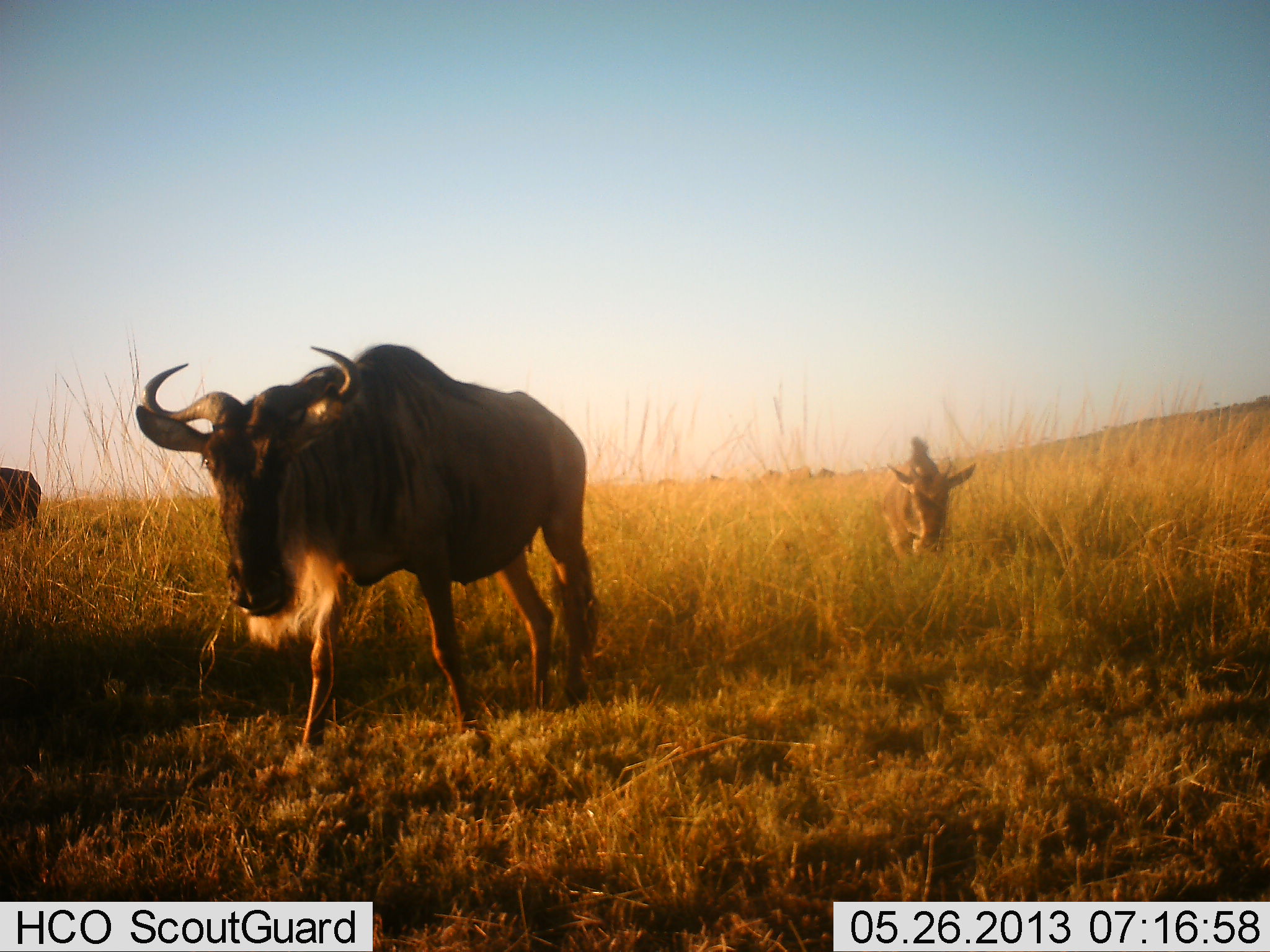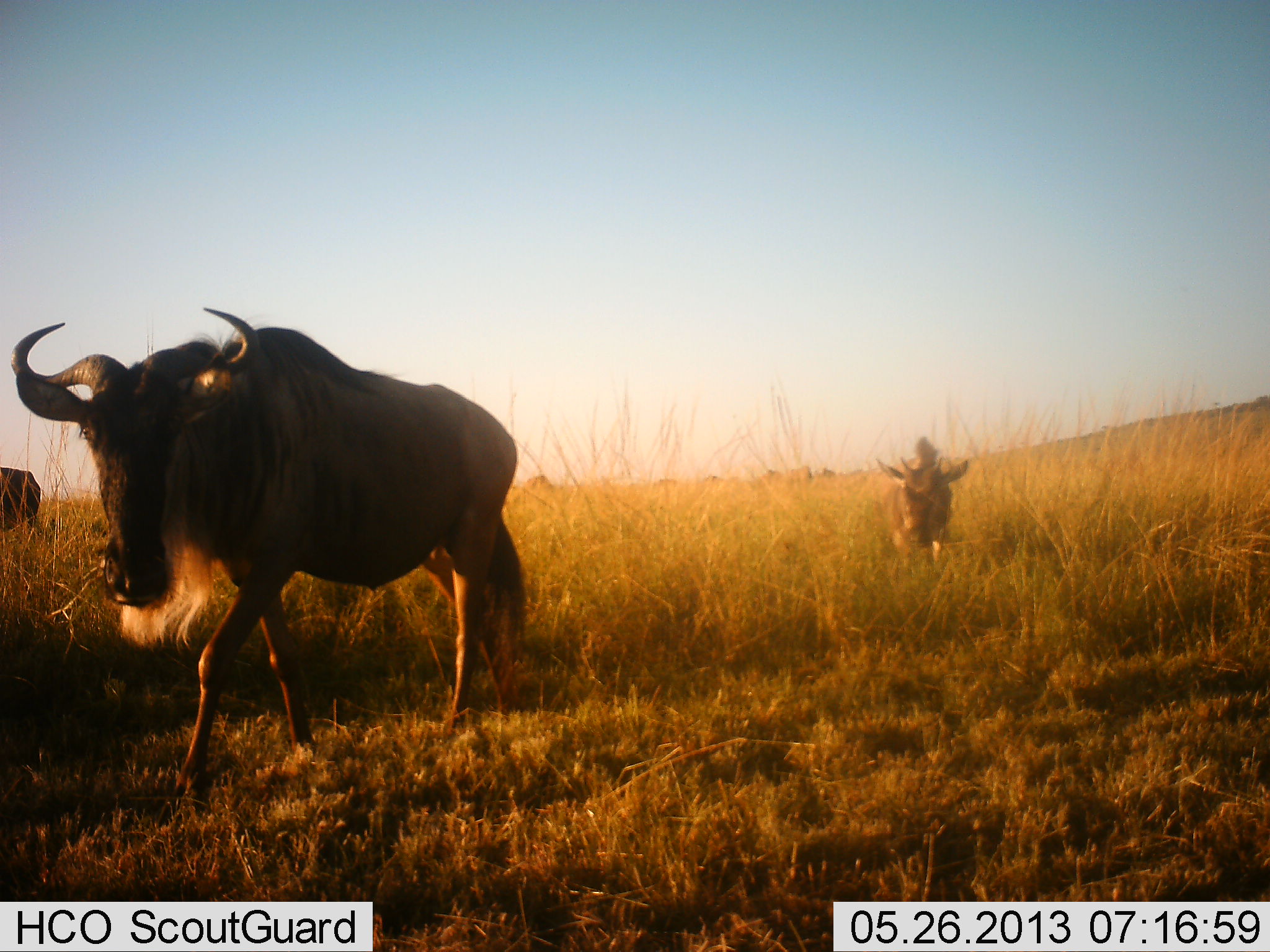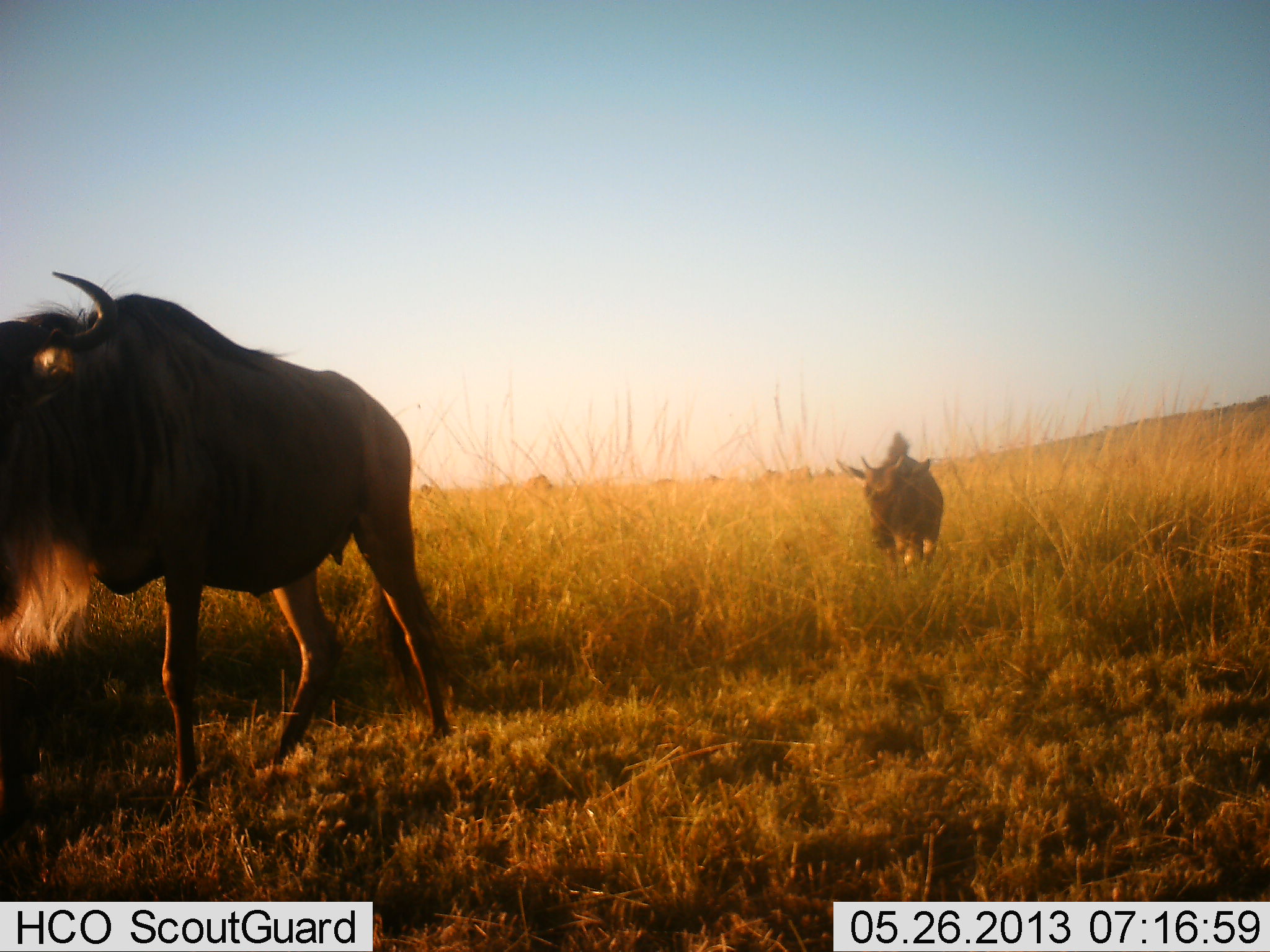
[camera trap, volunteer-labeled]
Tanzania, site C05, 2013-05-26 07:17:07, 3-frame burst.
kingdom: Animalia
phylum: Chordata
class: Mammalia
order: Artiodactyla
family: Bovidae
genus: Connochaetes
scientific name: Connochaetes taurinus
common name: blue wildebeest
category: wildebeest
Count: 3.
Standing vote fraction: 24%.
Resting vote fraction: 0%.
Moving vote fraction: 100%.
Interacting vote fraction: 0%.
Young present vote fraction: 21%.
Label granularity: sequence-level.